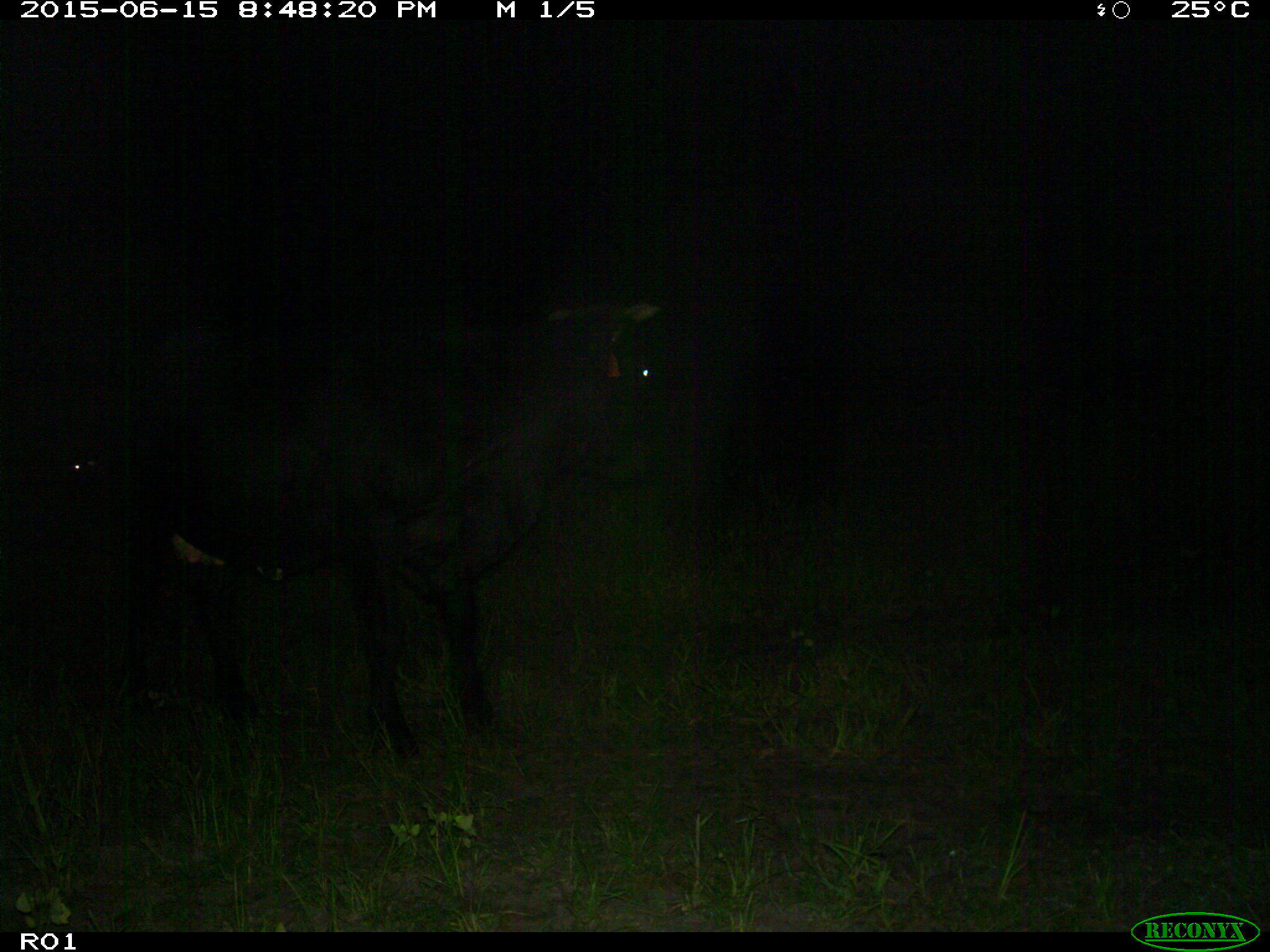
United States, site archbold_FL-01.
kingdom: Animalia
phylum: Chordata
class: Mammalia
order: Artiodactyla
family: Bovidae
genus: Bos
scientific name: Bos taurus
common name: domestic cow